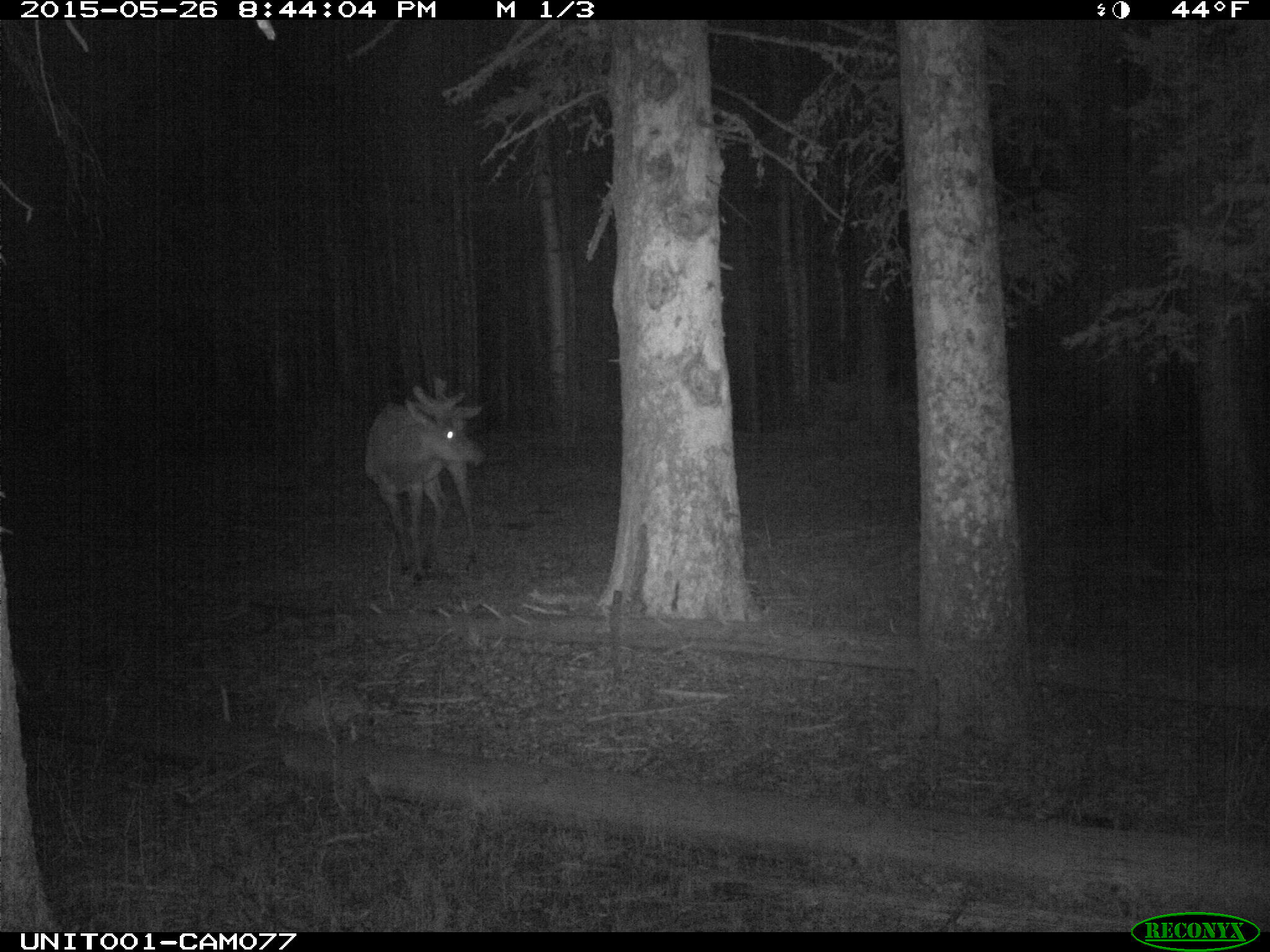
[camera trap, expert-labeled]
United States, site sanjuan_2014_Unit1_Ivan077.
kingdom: Animalia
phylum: Chordata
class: Mammalia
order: Artiodactyla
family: Cervidae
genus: Cervus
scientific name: Cervus elaphus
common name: red deer